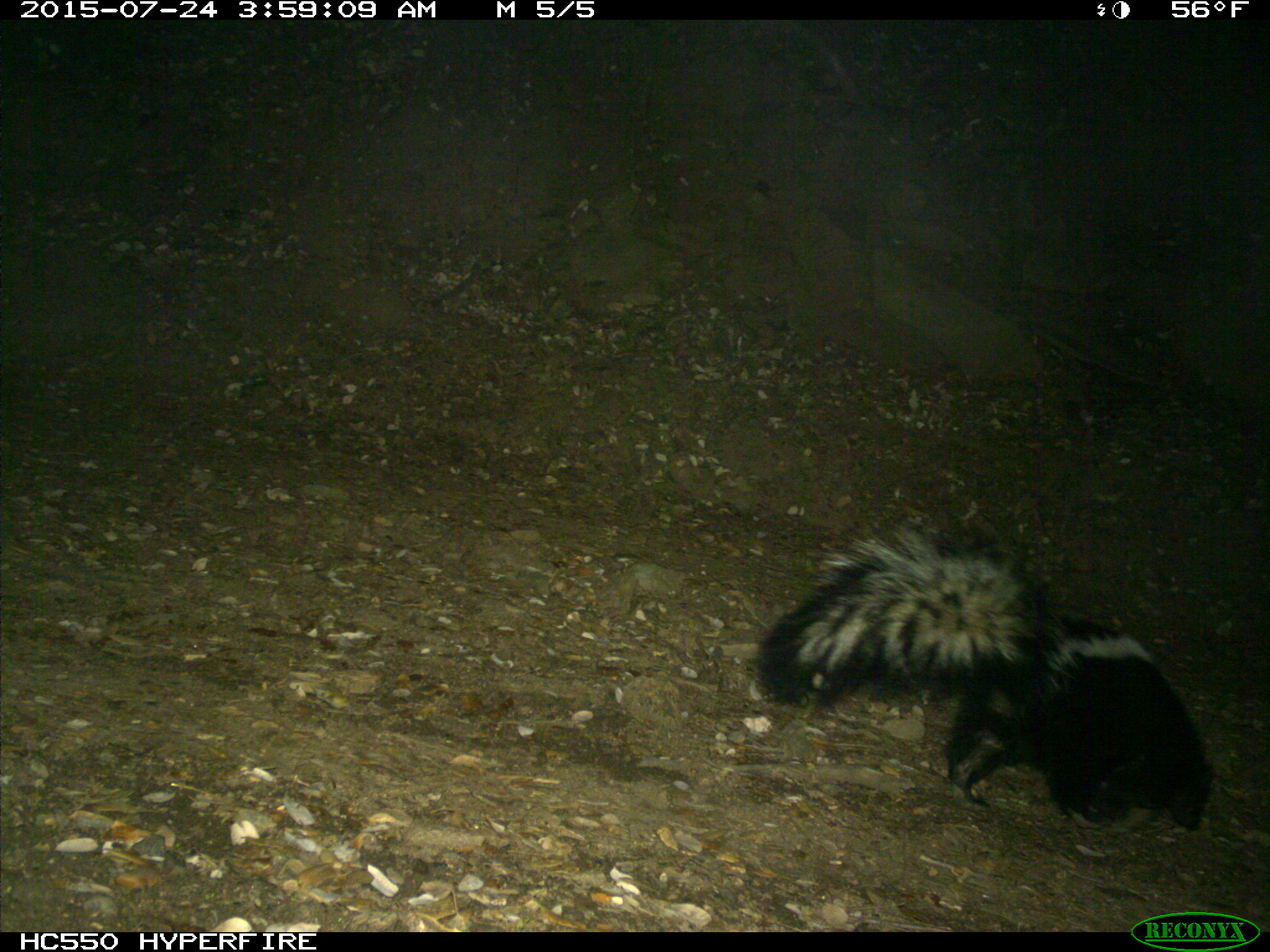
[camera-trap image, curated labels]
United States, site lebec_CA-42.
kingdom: Animalia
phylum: Chordata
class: Mammalia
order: Carnivora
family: Mephitidae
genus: Mephitis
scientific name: Mephitis mephitis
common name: striped skunk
Mephitis mephitis (striped skunk).